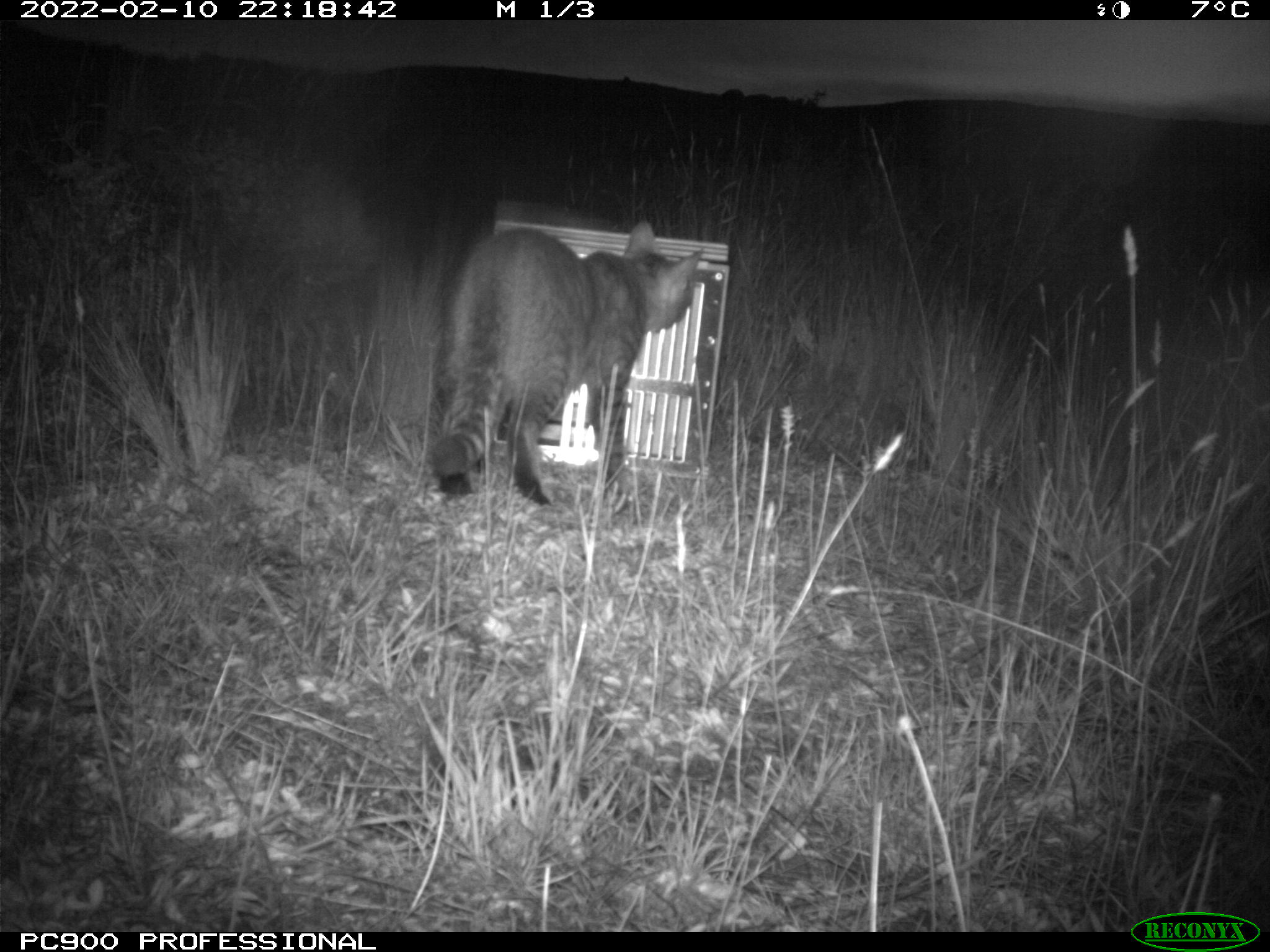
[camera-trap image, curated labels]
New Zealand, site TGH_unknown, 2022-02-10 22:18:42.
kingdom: Animalia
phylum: Chordata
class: Mammalia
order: Carnivora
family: Felidae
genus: Felis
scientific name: Felis catus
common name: domestic cat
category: cat